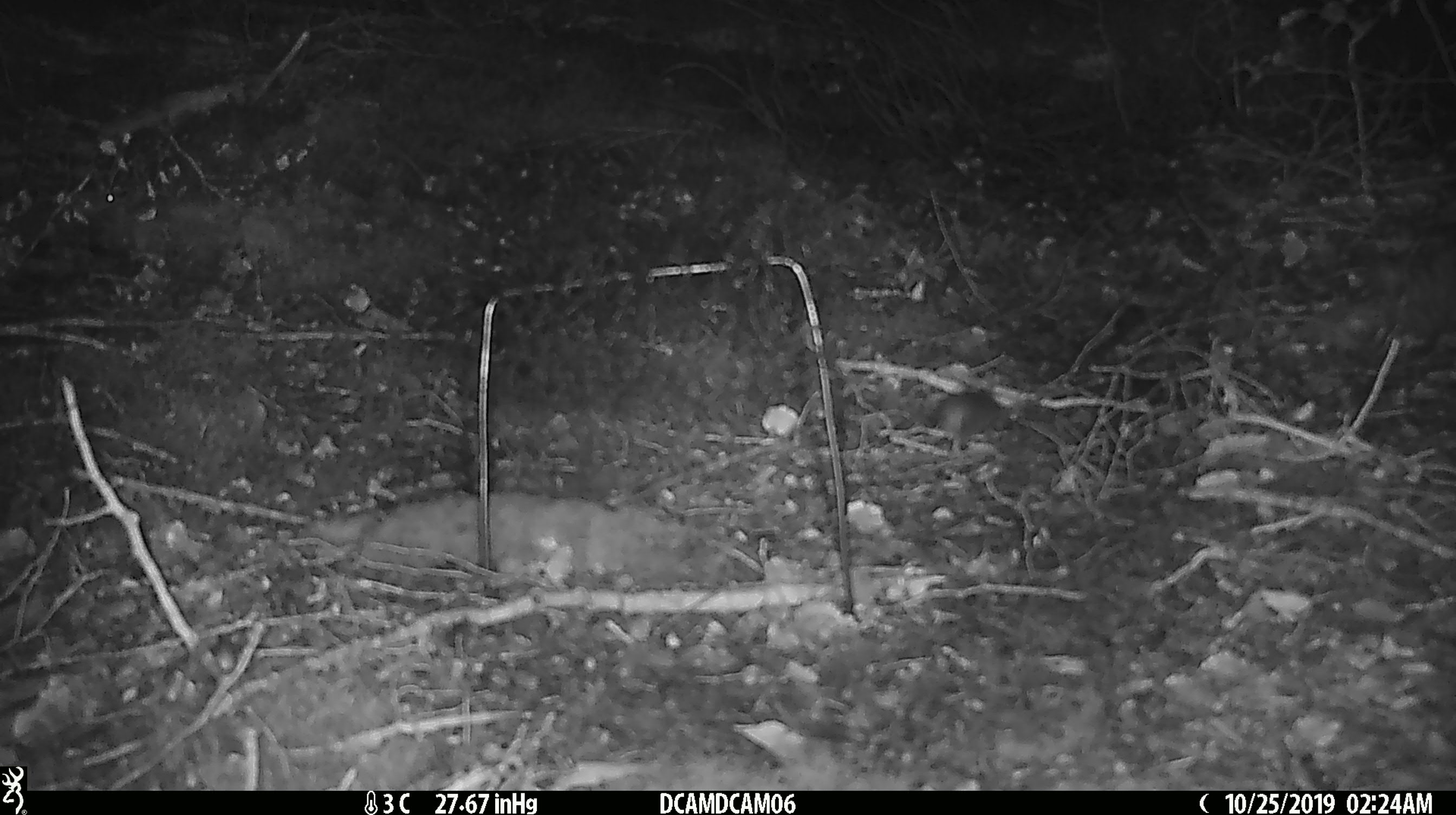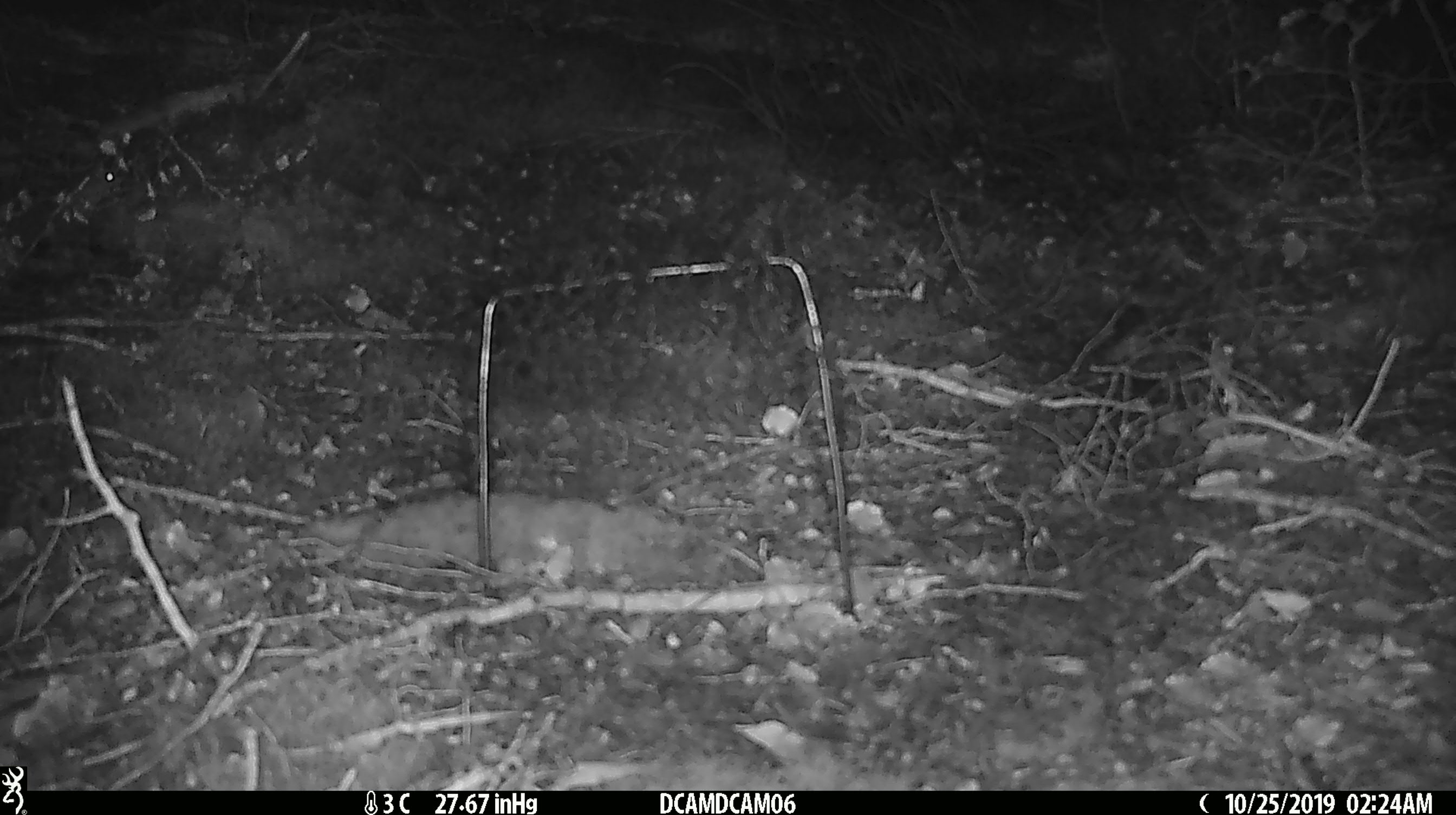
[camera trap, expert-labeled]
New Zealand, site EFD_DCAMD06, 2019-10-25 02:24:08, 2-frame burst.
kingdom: Animalia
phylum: Chordata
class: Mammalia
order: Rodentia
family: Muridae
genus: Mus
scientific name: Mus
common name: mouse